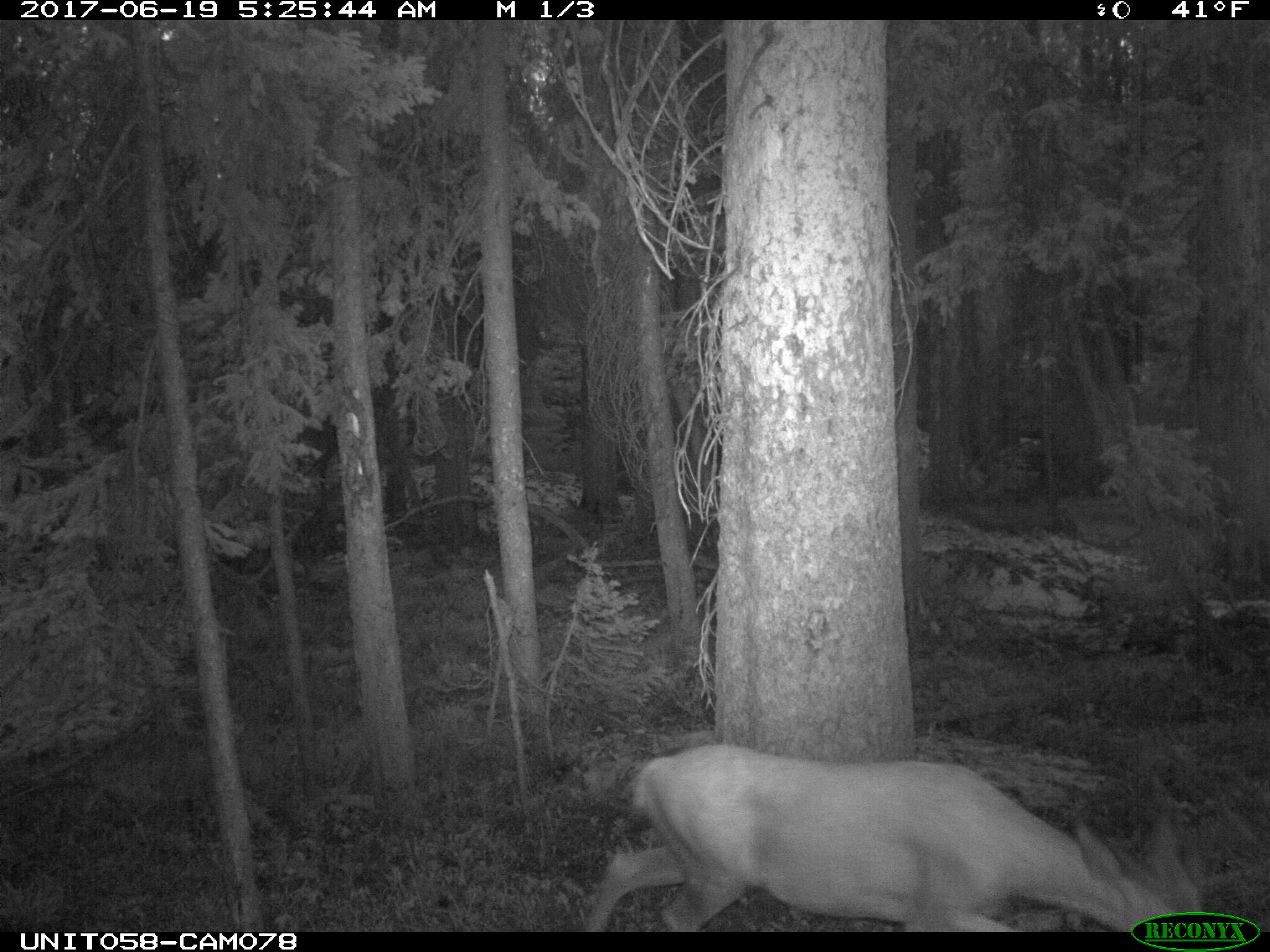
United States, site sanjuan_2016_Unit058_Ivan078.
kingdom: Animalia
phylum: Chordata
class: Mammalia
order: Artiodactyla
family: Cervidae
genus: Odocoileus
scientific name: Odocoileus hemionus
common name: mule deer